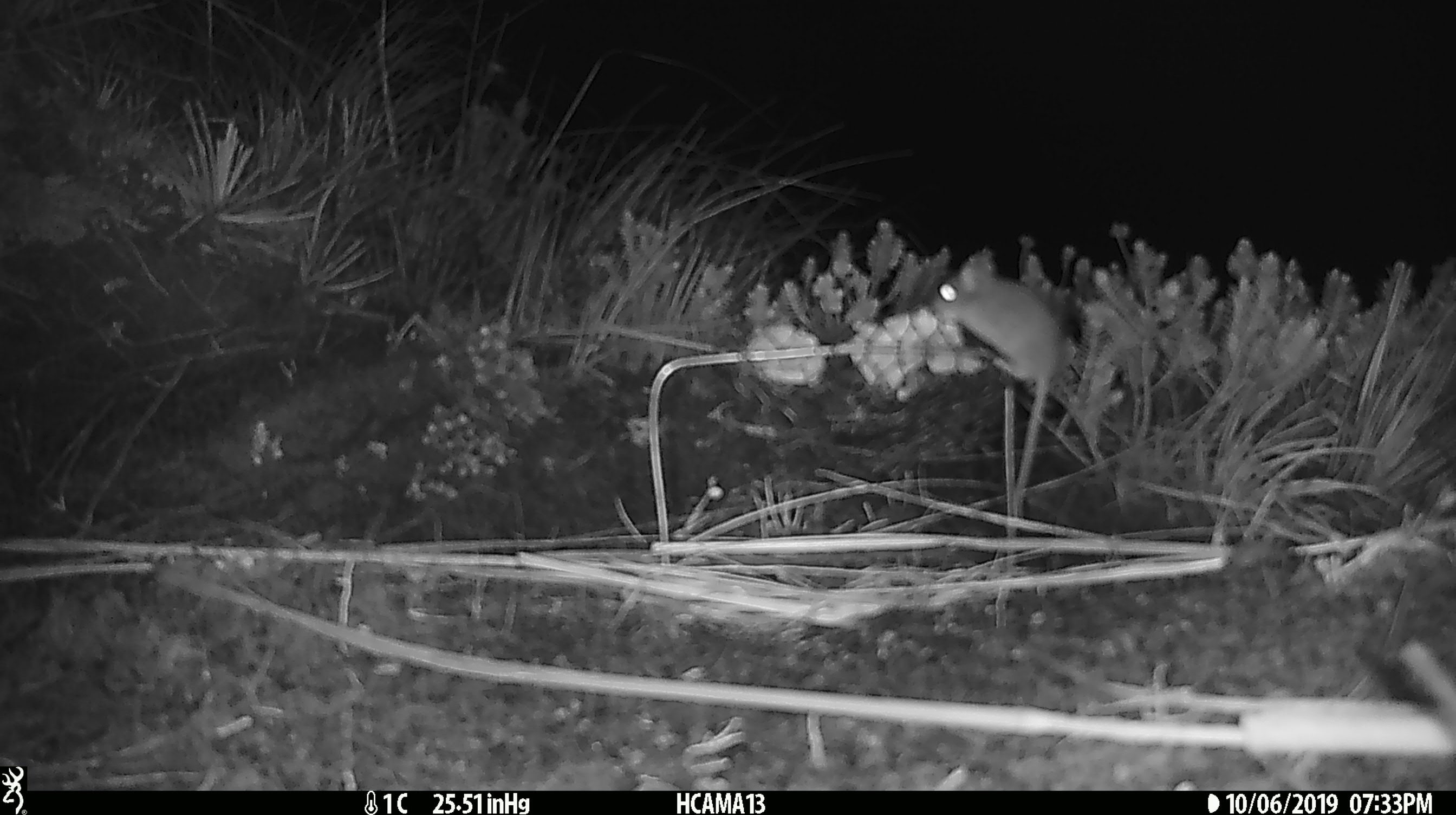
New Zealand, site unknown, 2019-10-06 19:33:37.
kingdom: Animalia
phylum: Chordata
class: Mammalia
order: Rodentia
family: Muridae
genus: Mus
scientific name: Mus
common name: mouse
Mouse (Mus).